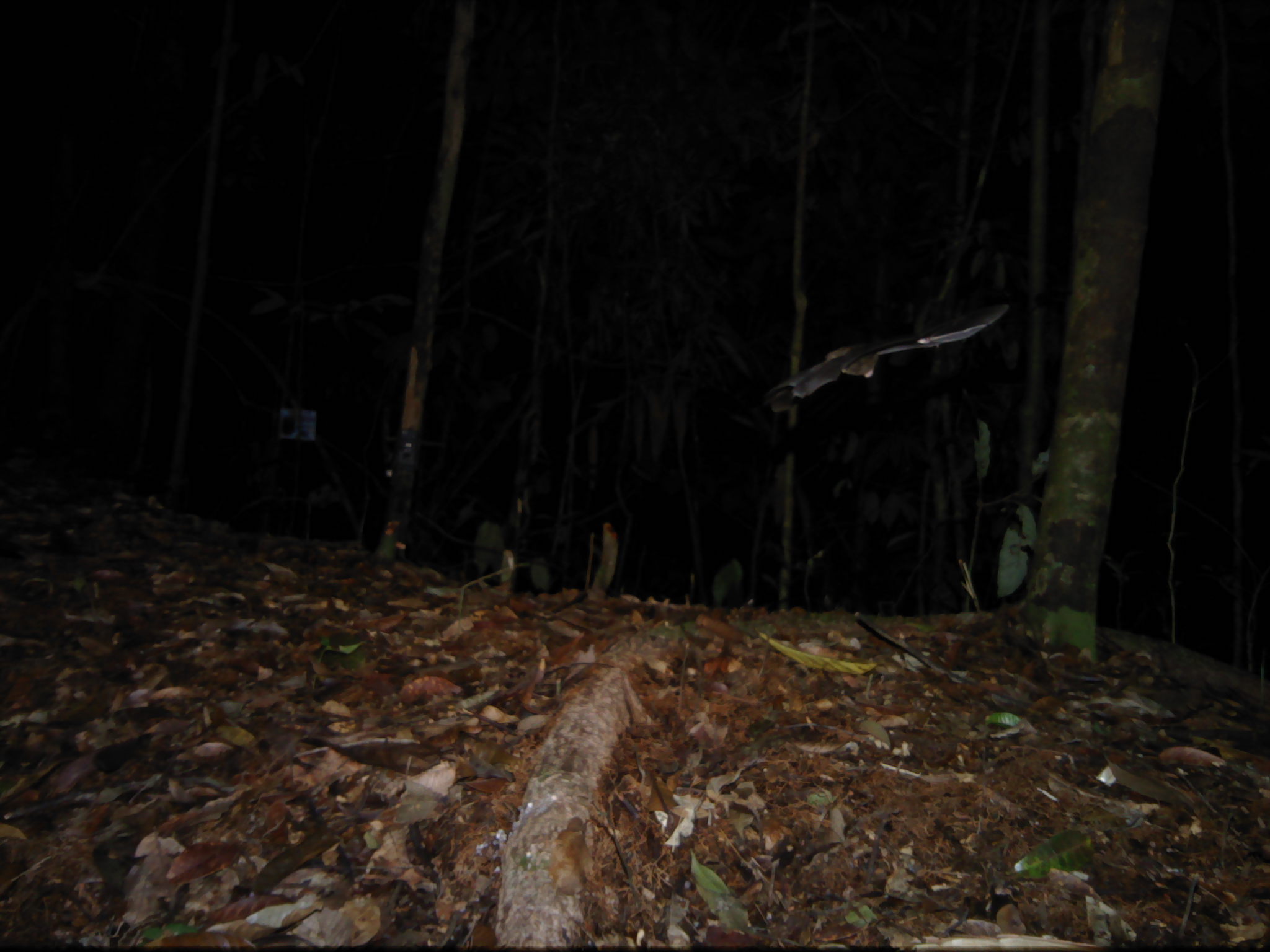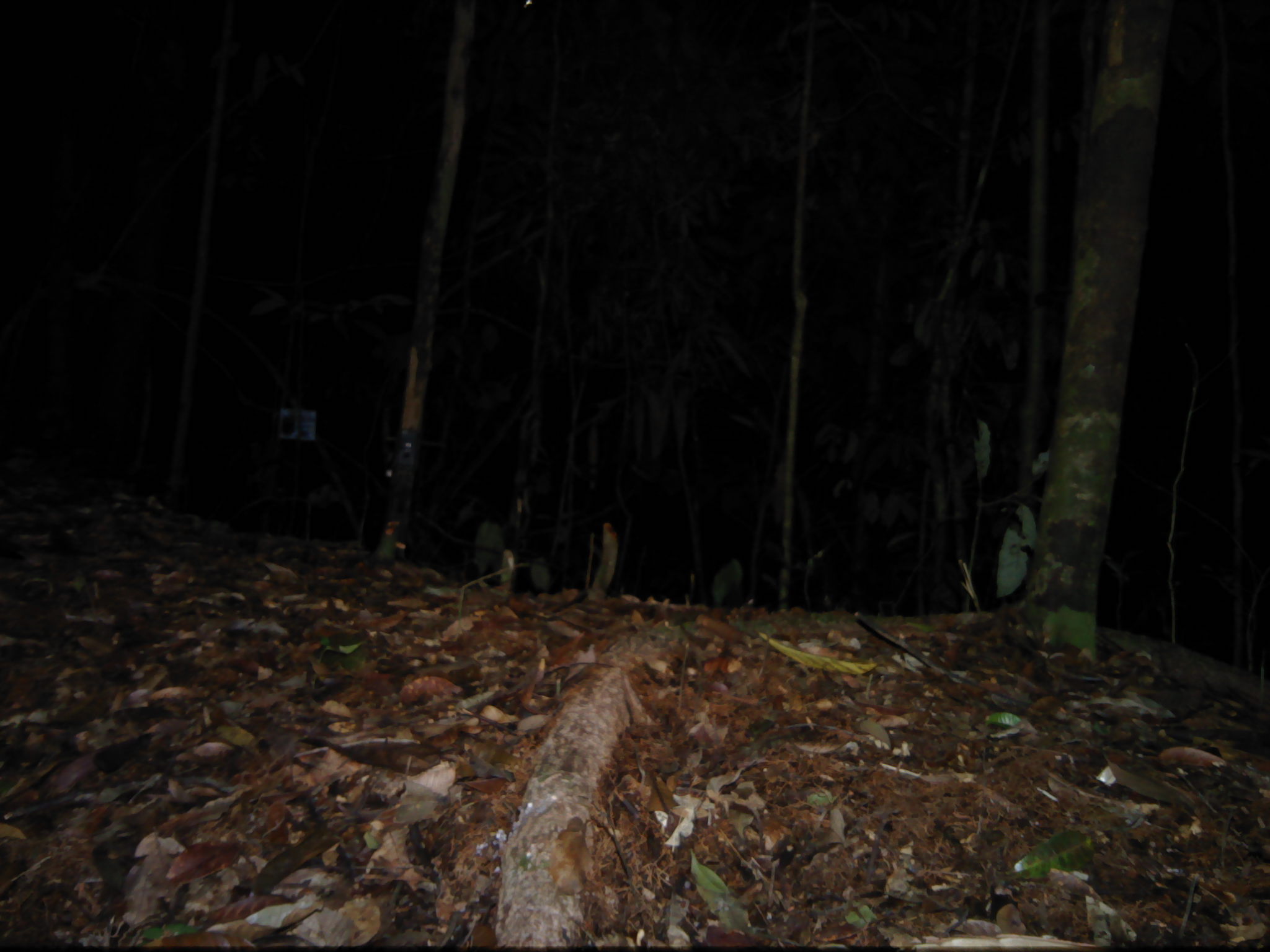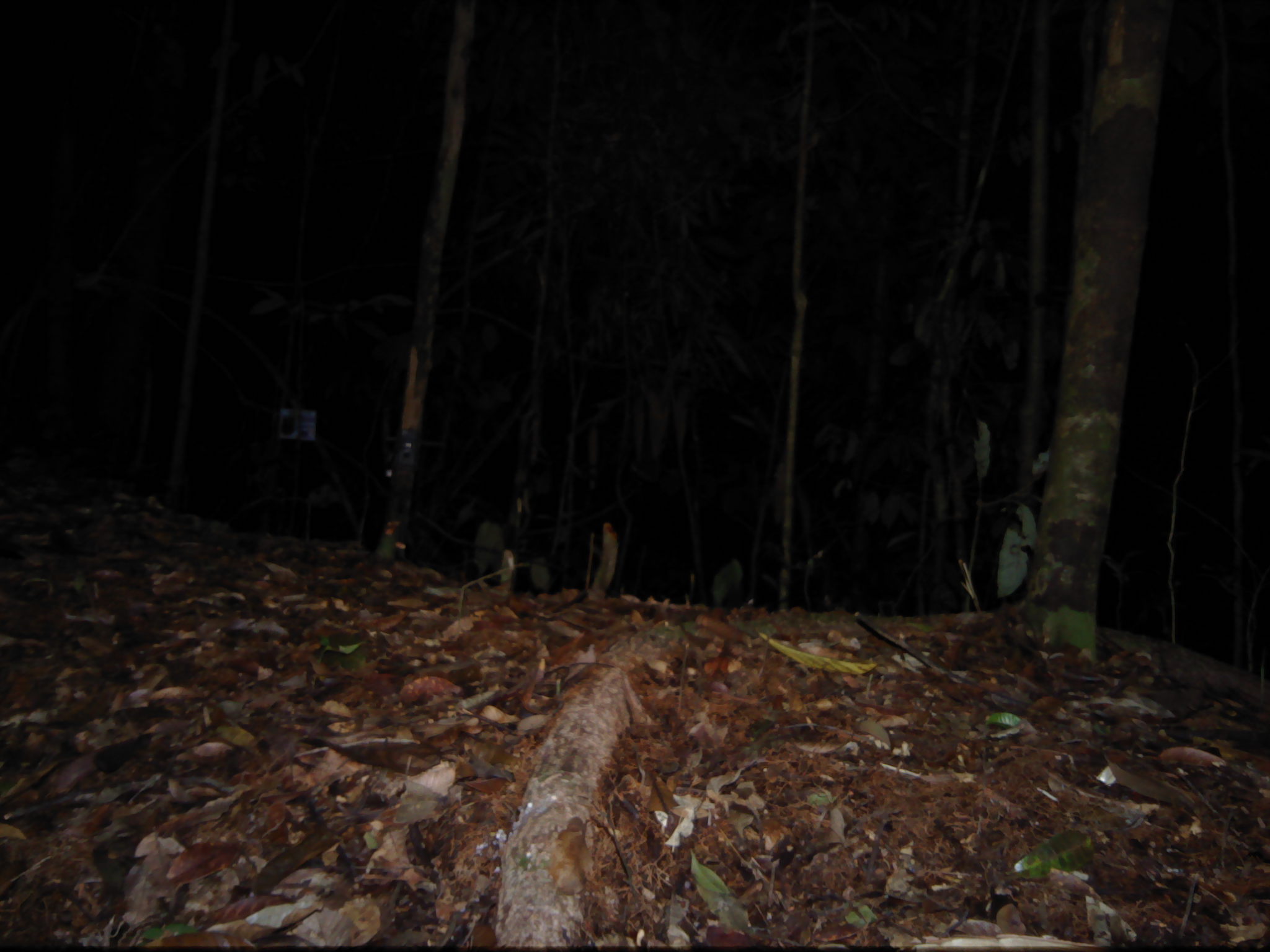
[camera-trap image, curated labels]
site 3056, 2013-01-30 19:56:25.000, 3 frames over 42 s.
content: unidentified animal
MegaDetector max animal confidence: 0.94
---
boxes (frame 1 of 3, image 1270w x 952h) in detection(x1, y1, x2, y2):
unknown: detection(760, 305, 1009, 418)